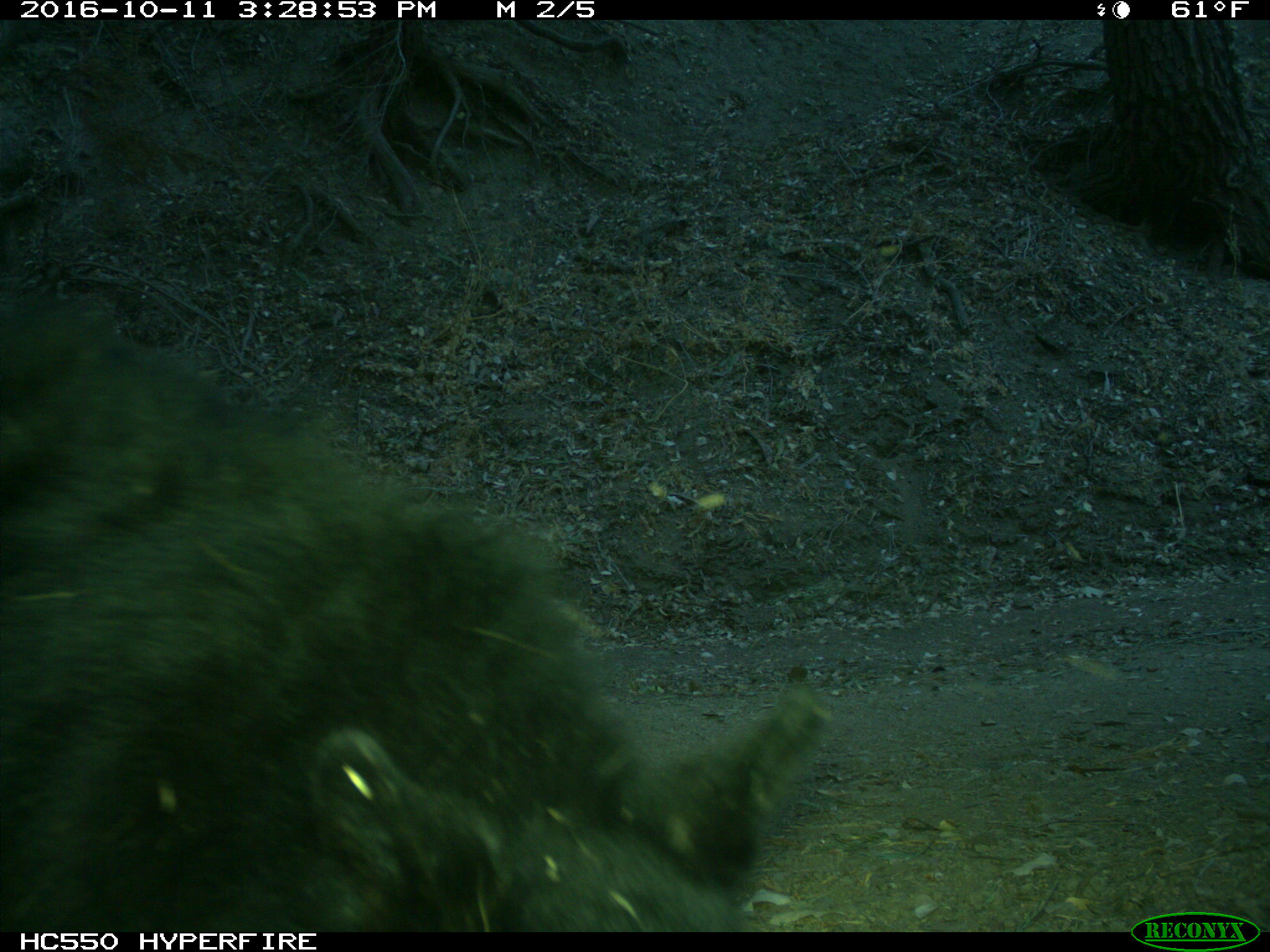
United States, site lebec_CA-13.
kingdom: Animalia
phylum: Chordata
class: Mammalia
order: Carnivora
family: Ursidae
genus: Ursus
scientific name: Ursus americanus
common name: american black bear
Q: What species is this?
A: Ursus americanus (american black bear).